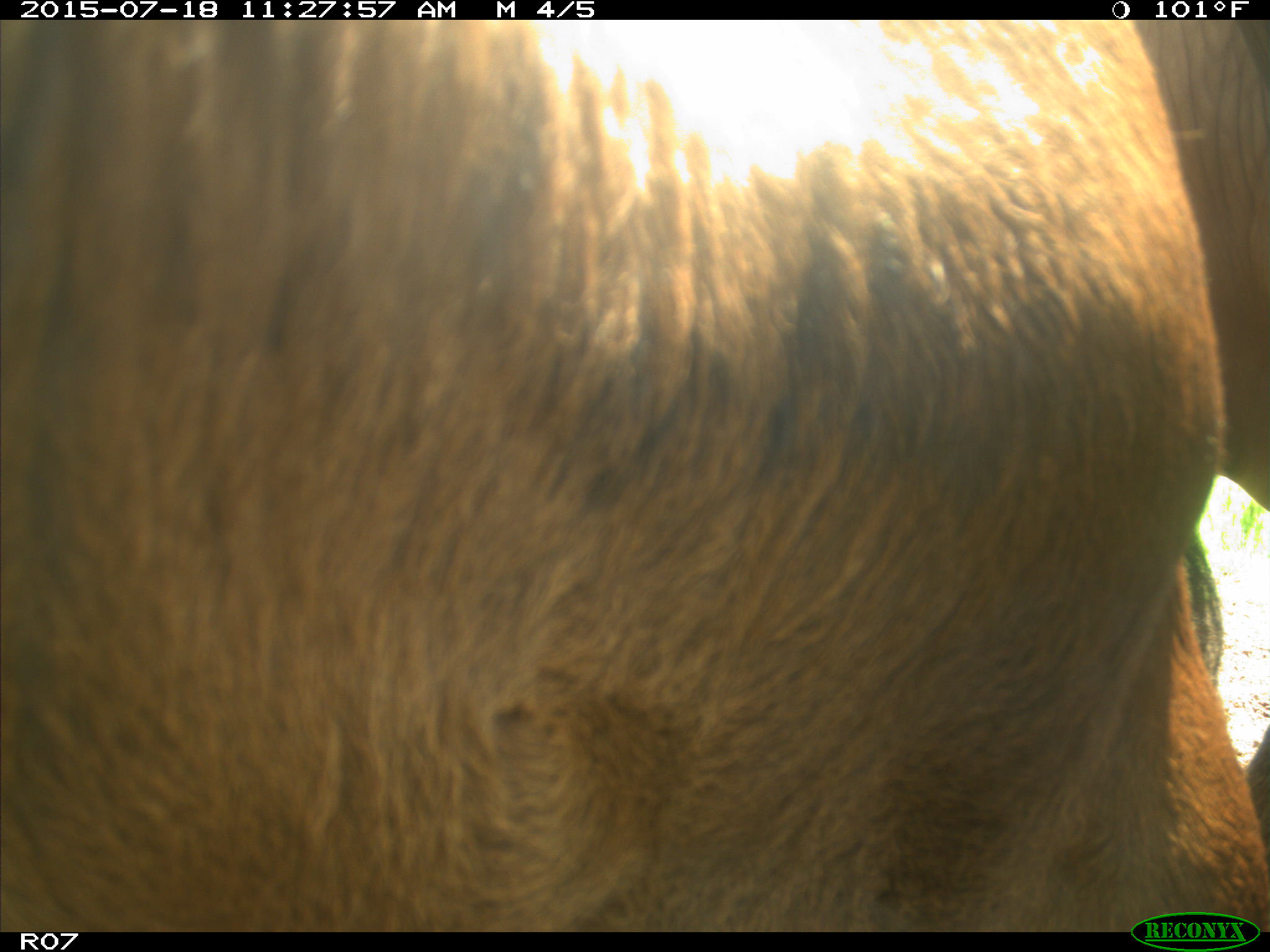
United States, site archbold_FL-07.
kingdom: Animalia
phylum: Chordata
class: Mammalia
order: Artiodactyla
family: Bovidae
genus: Bos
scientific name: Bos taurus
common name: domestic cow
Bos taurus (domestic cow).